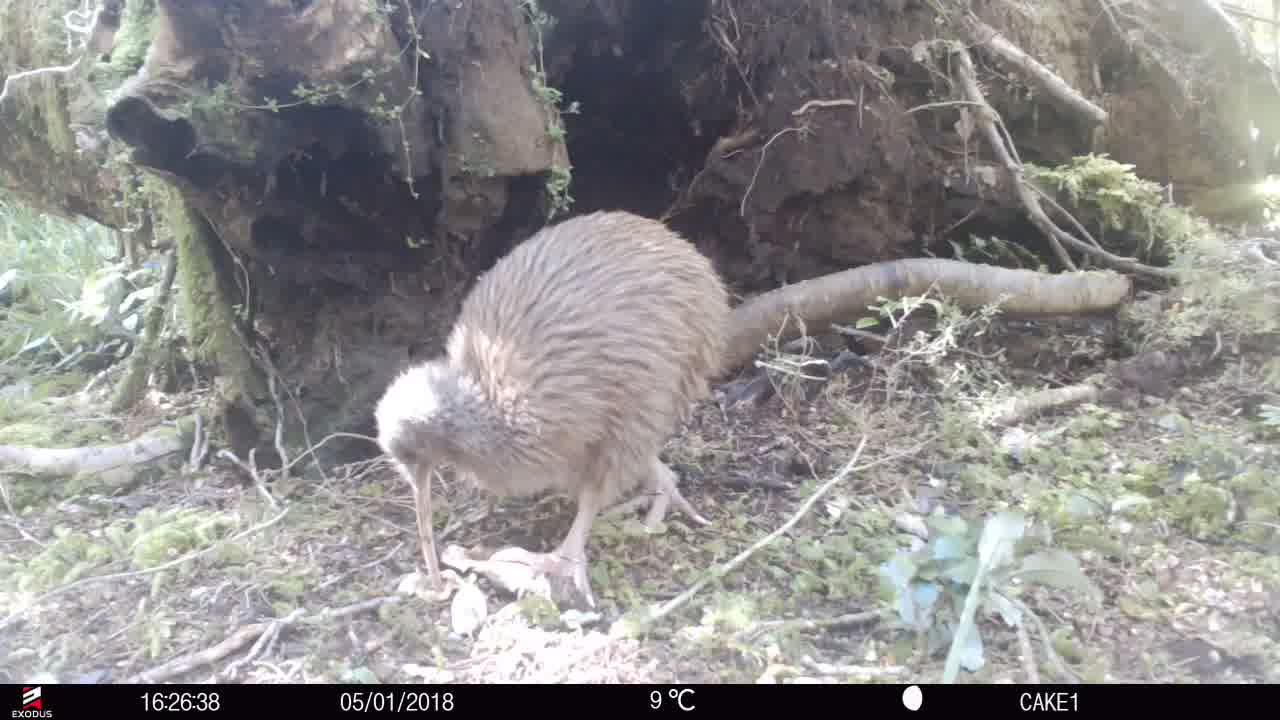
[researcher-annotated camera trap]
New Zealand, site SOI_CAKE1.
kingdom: Animalia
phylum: Chordata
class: Aves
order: Apterygiformes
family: Apterygidae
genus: Apteryx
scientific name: Apteryx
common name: kiwi